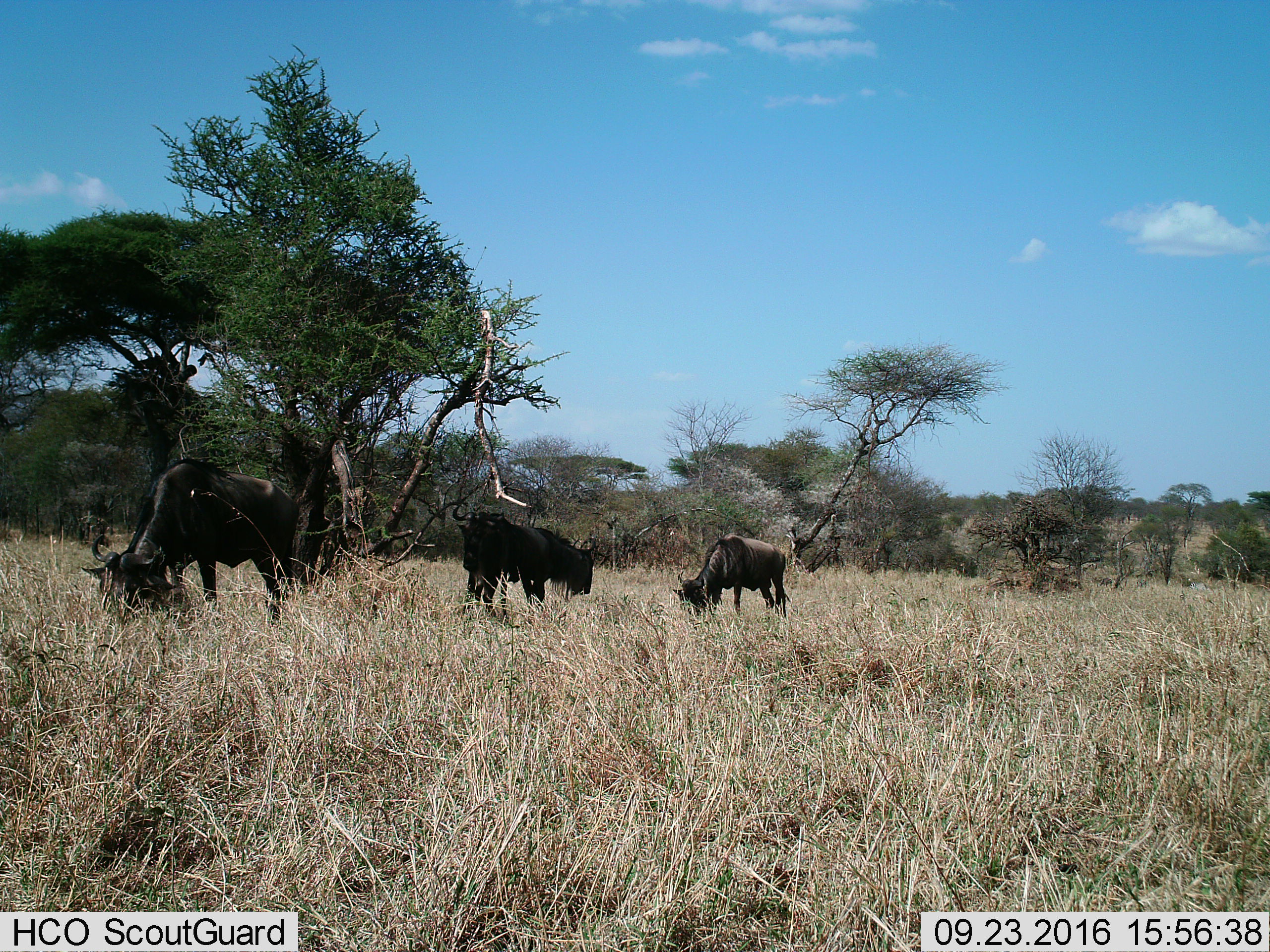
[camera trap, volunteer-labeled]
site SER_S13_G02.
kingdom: Animalia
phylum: Chordata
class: Mammalia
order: Artiodactyla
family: Bovidae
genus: Connochaetes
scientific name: Connochaetes taurinus taurinus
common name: blue wildebeest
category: wildebeestblue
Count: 3.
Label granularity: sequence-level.